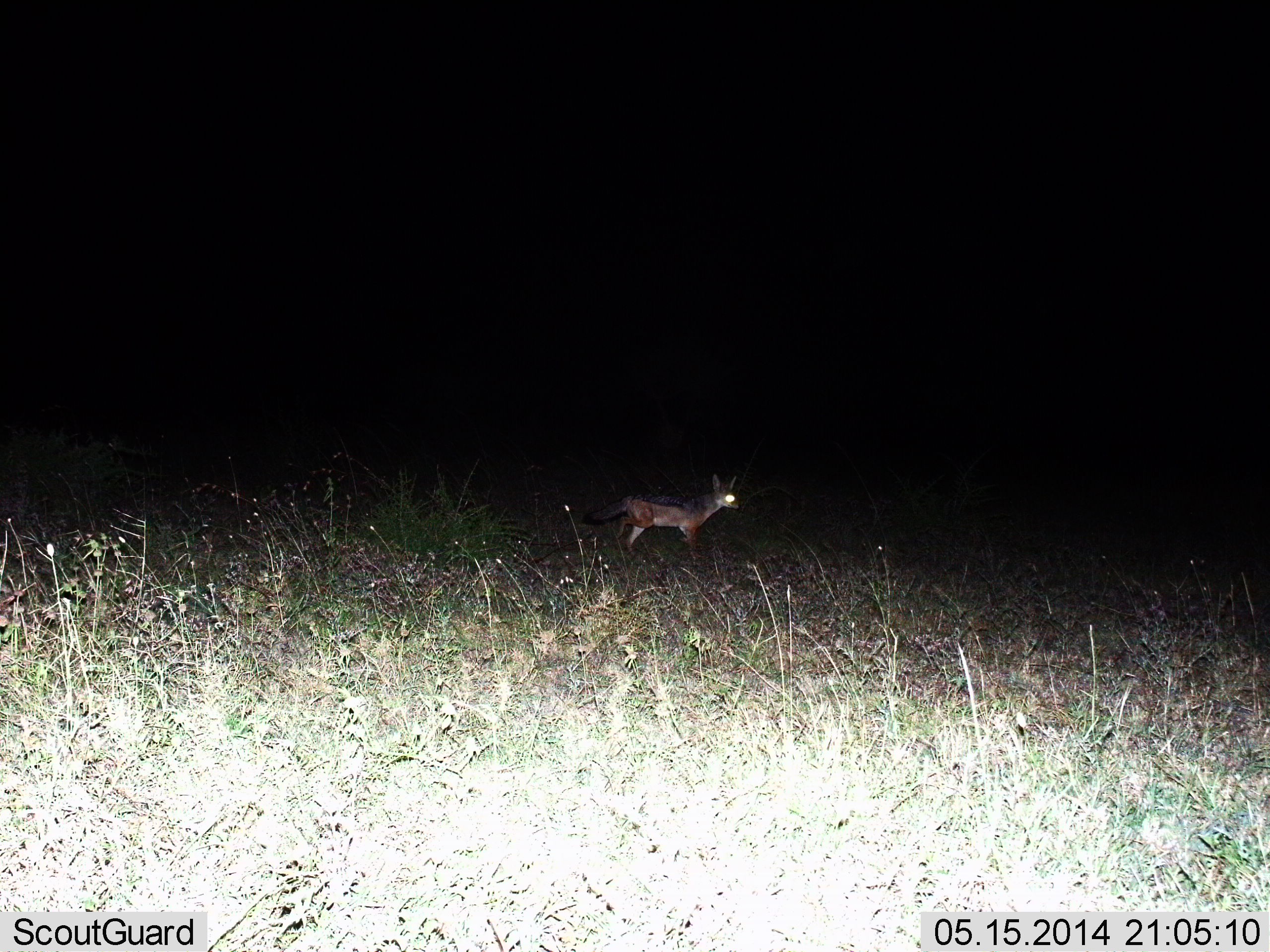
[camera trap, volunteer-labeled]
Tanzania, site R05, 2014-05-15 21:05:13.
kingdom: Animalia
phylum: Chordata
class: Mammalia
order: Carnivora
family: Canidae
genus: Lupulella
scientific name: Lupulella mesomelas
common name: black-backed jackal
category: jackal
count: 1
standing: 84%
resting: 3%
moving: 16%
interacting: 0%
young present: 3%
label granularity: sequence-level